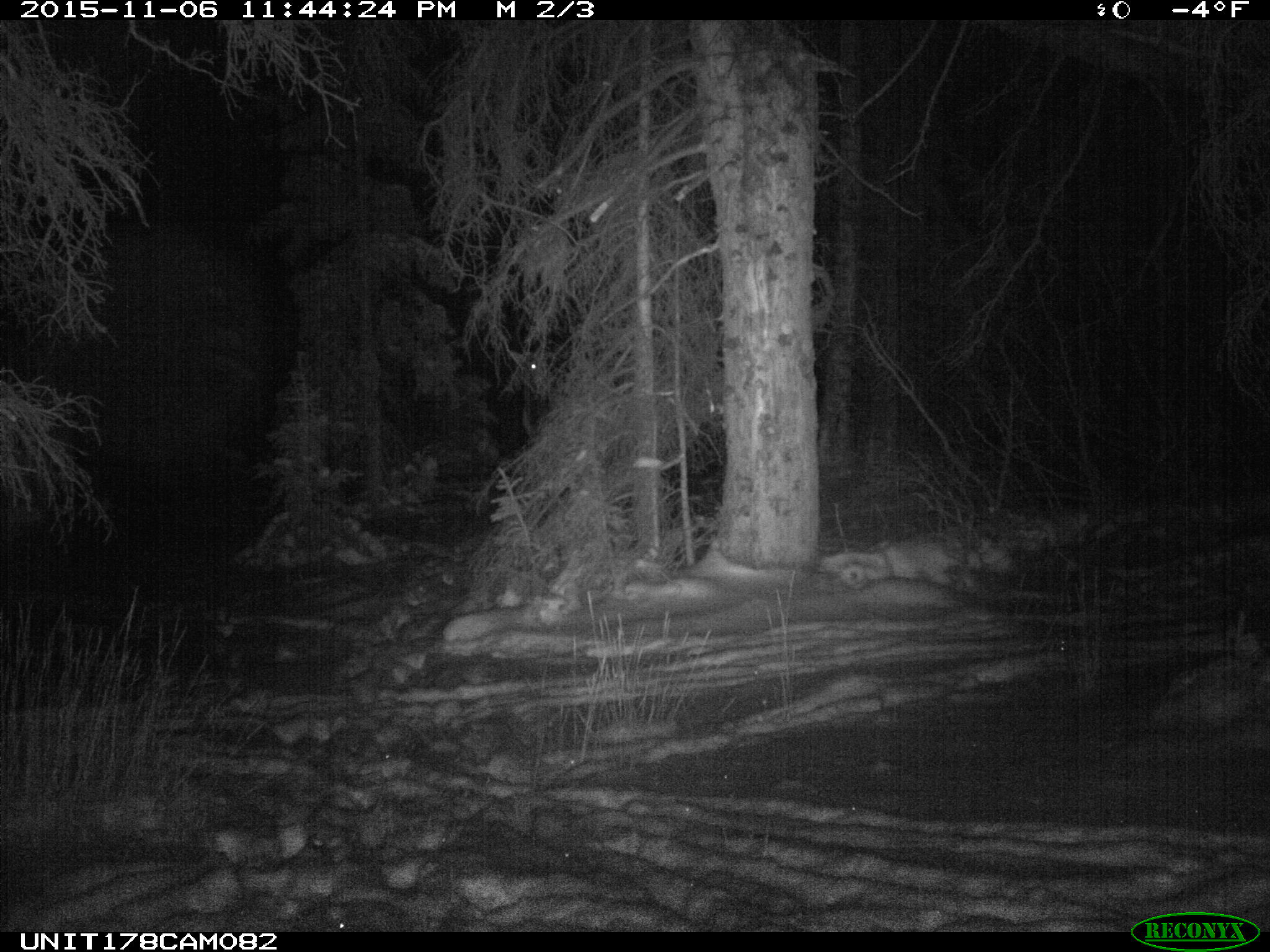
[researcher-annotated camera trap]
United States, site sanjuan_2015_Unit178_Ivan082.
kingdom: Animalia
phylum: Chordata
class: Mammalia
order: Artiodactyla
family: Cervidae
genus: Cervus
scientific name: Cervus elaphus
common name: red deer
Cervus elaphus (red deer).